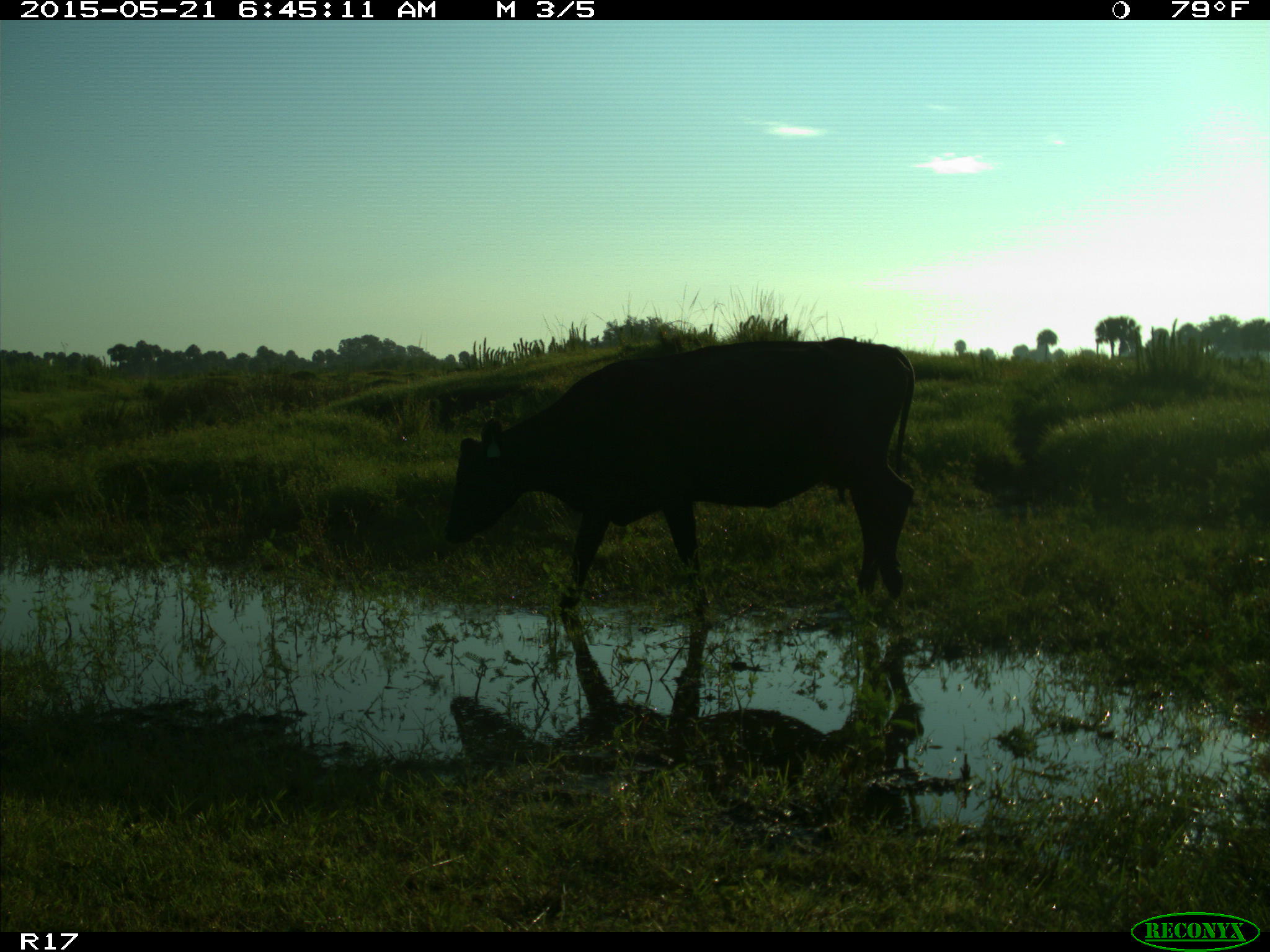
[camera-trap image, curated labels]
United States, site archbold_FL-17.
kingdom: Animalia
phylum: Chordata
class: Mammalia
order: Artiodactyla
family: Bovidae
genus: Bos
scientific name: Bos taurus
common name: domestic cow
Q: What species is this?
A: Bos taurus (domestic cow).